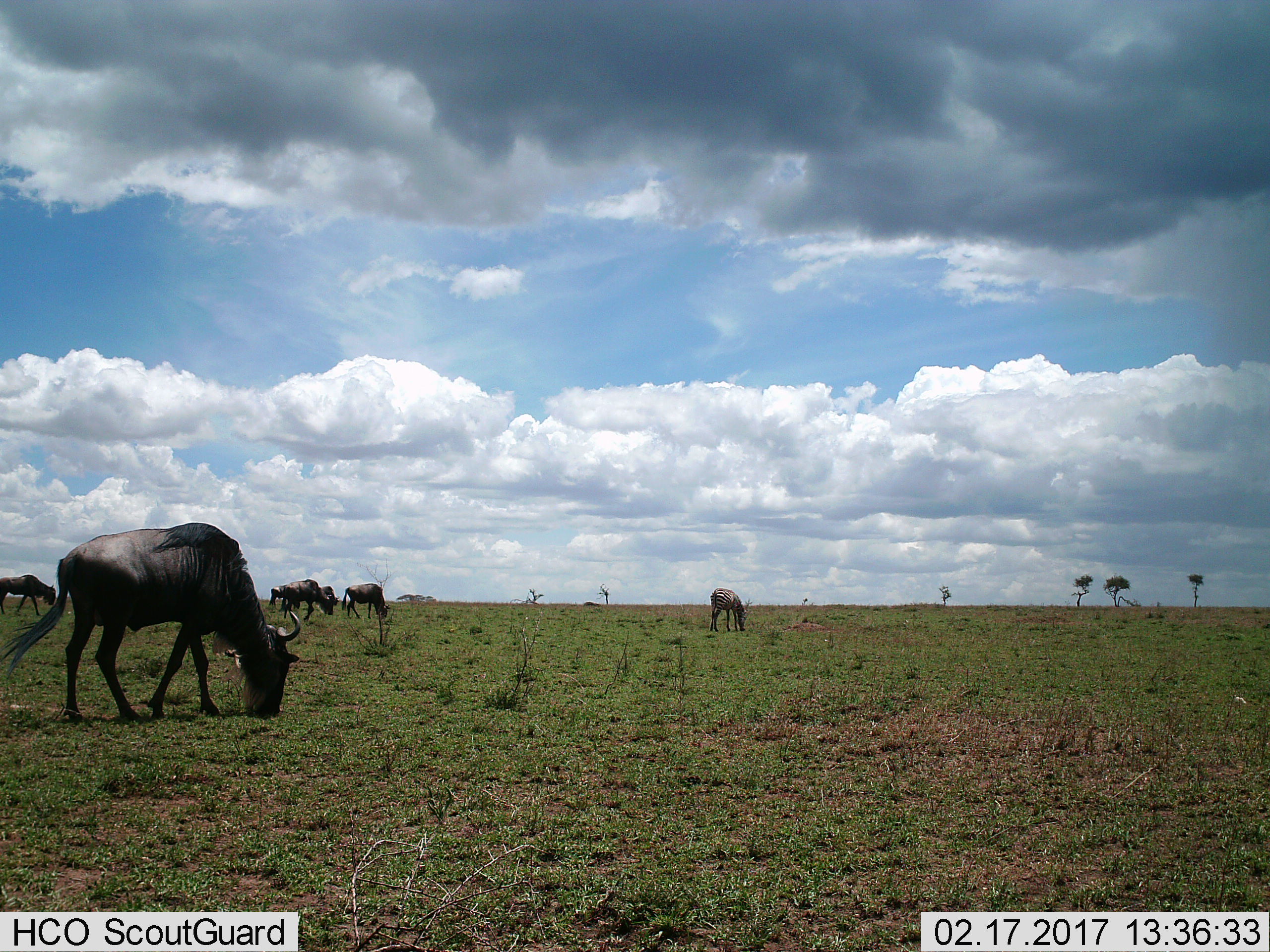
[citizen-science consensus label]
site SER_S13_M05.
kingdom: Animalia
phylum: Chordata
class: Mammalia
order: Artiodactyla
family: Bovidae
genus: Connochaetes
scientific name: Connochaetes taurinus taurinus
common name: blue wildebeest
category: wildebeestblue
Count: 5.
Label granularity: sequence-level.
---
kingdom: Animalia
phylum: Chordata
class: Mammalia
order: Perissodactyla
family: Equidae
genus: Equus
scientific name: Equus quagga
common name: plains zebra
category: zebraplains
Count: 1.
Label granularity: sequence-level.